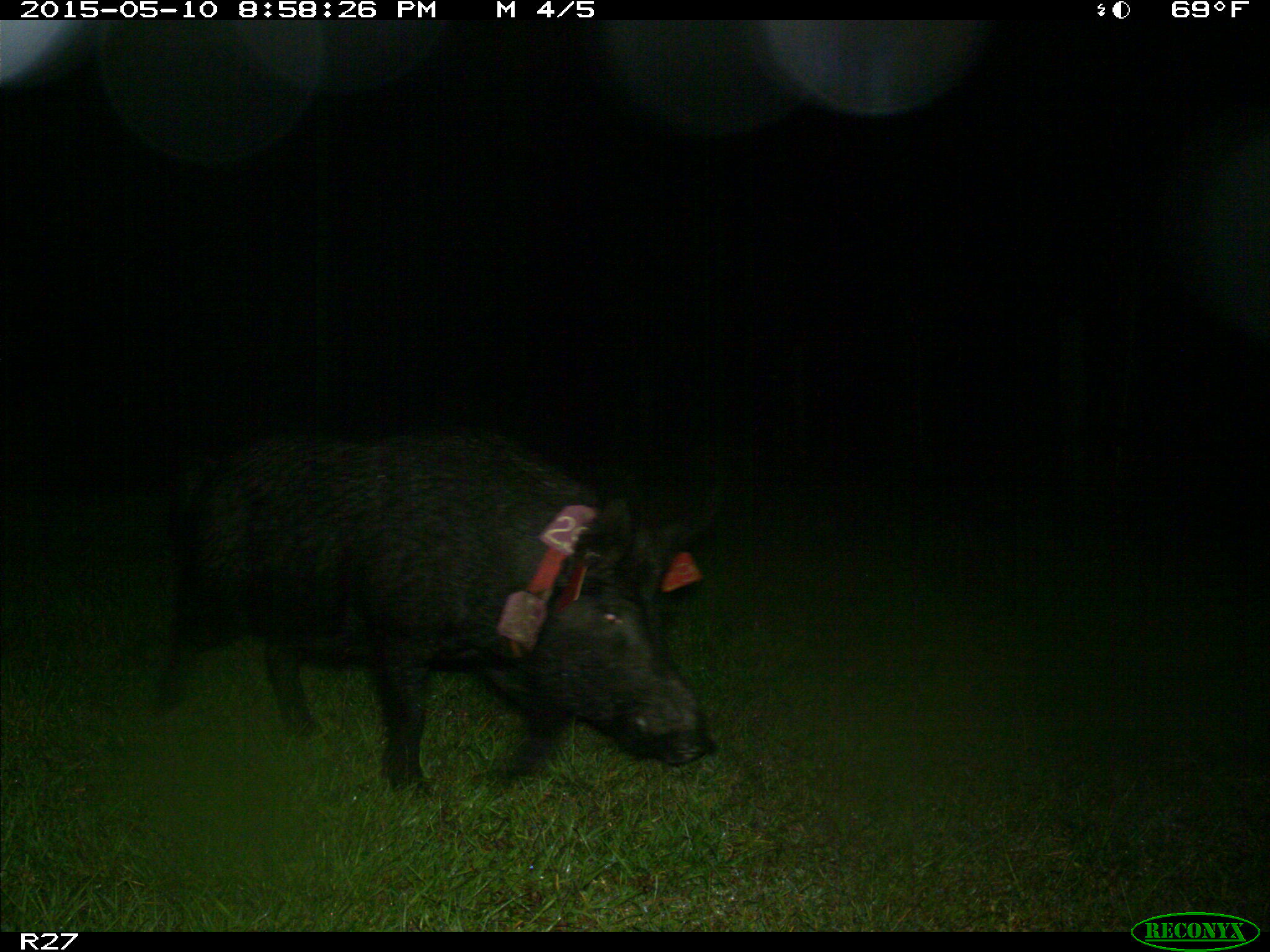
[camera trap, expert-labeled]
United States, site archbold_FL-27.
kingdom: Animalia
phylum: Chordata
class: Mammalia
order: Artiodactyla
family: Suidae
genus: Sus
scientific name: Sus scrofa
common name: wild boar